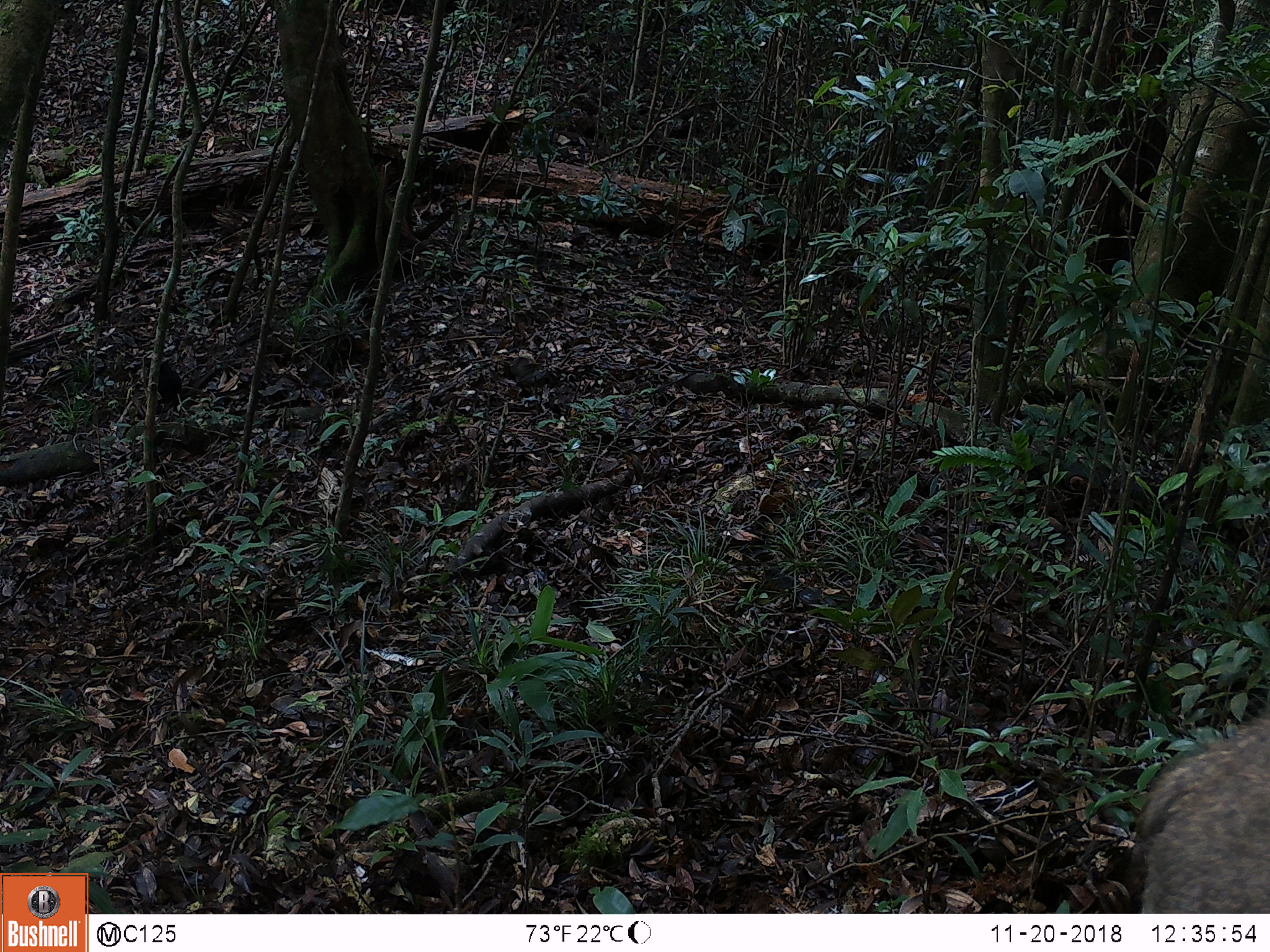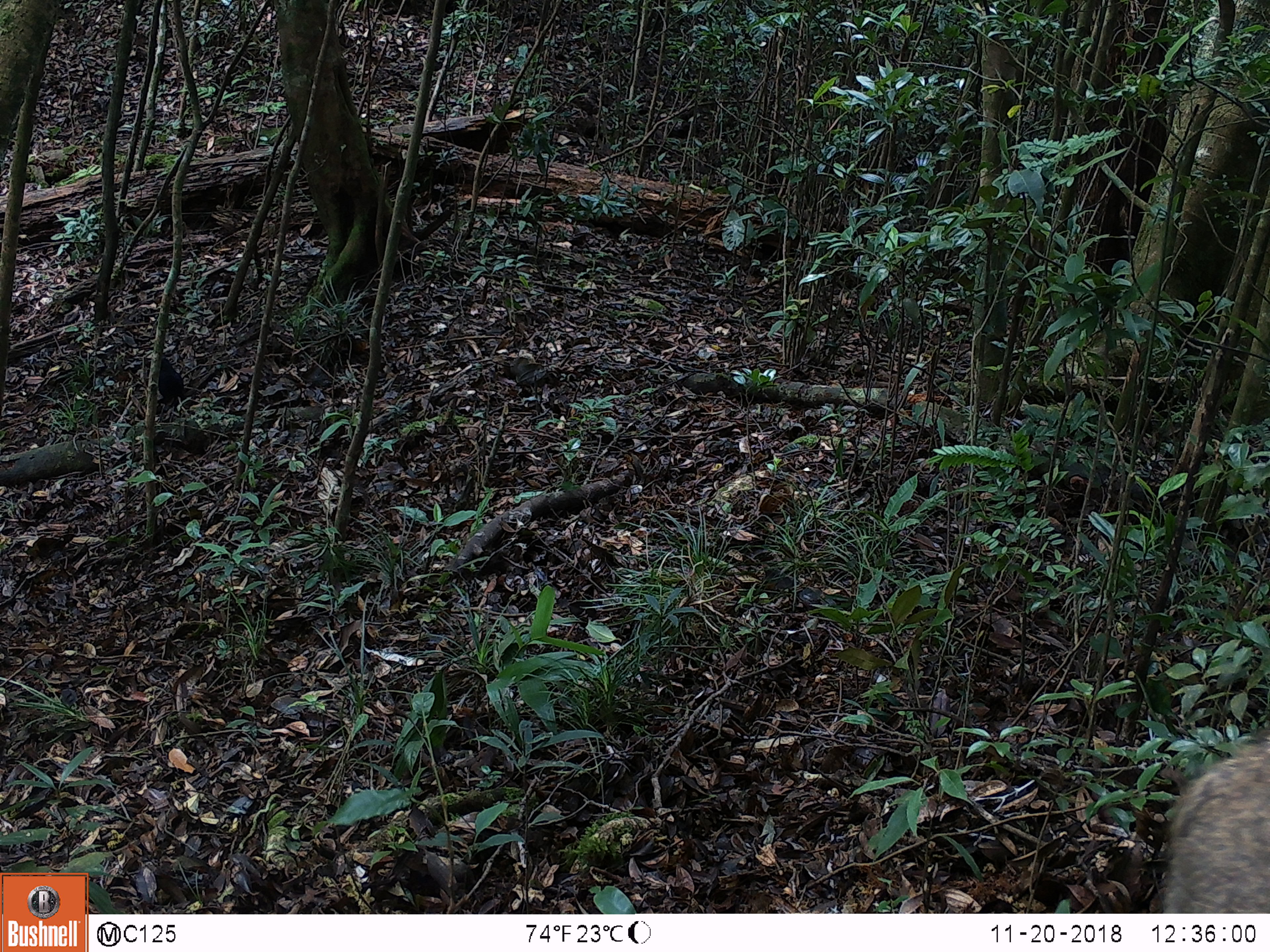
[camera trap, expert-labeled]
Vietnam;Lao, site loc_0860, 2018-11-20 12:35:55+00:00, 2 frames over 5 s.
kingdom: Animalia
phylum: Chordata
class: Mammalia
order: Artiodactyla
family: Suidae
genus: Sus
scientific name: Sus scrofa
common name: eurasian wild pig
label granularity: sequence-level